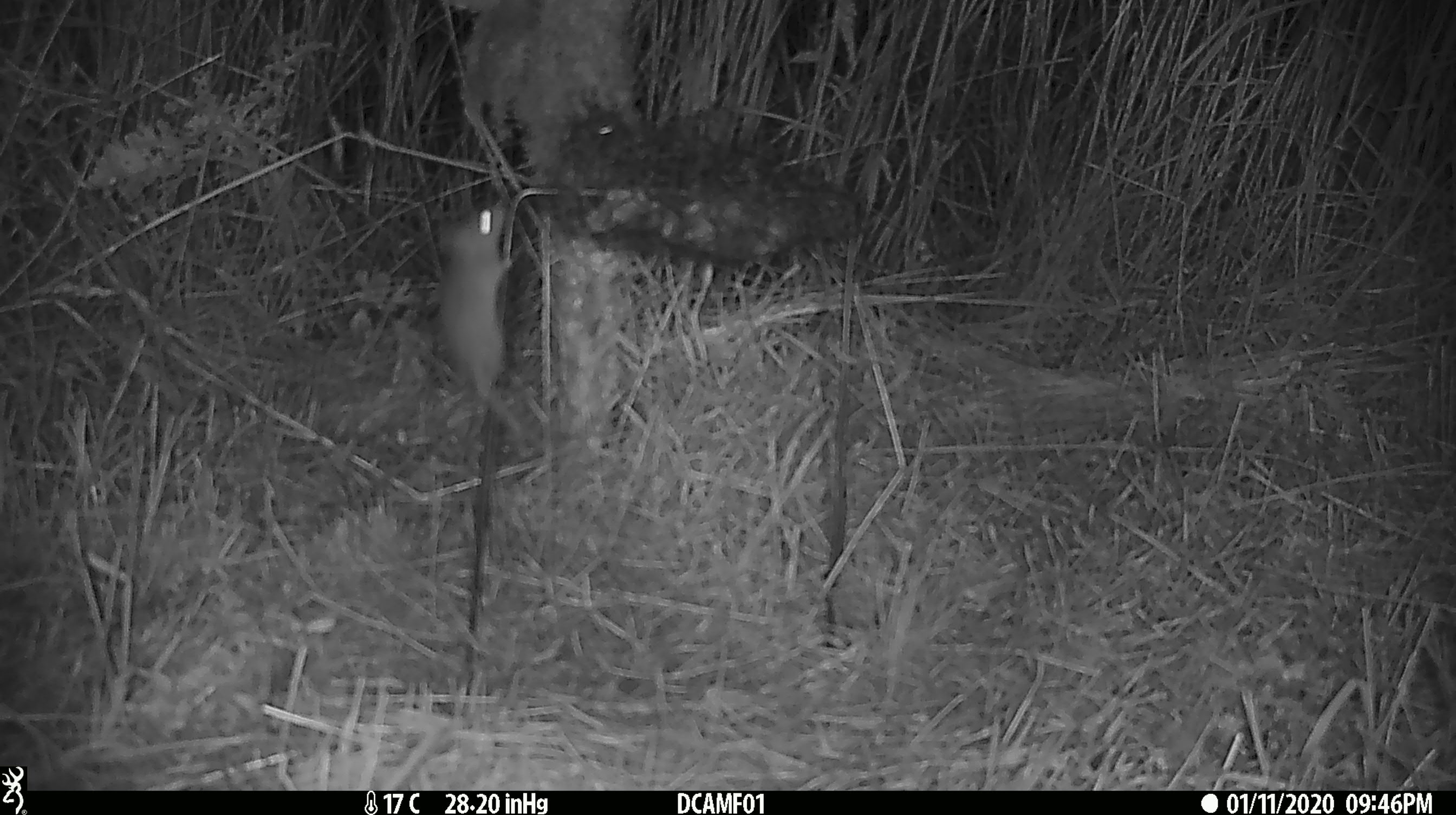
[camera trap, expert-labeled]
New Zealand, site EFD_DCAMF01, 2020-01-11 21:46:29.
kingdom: Animalia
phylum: Chordata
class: Mammalia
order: Rodentia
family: Muridae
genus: Mus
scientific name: Mus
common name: mouse